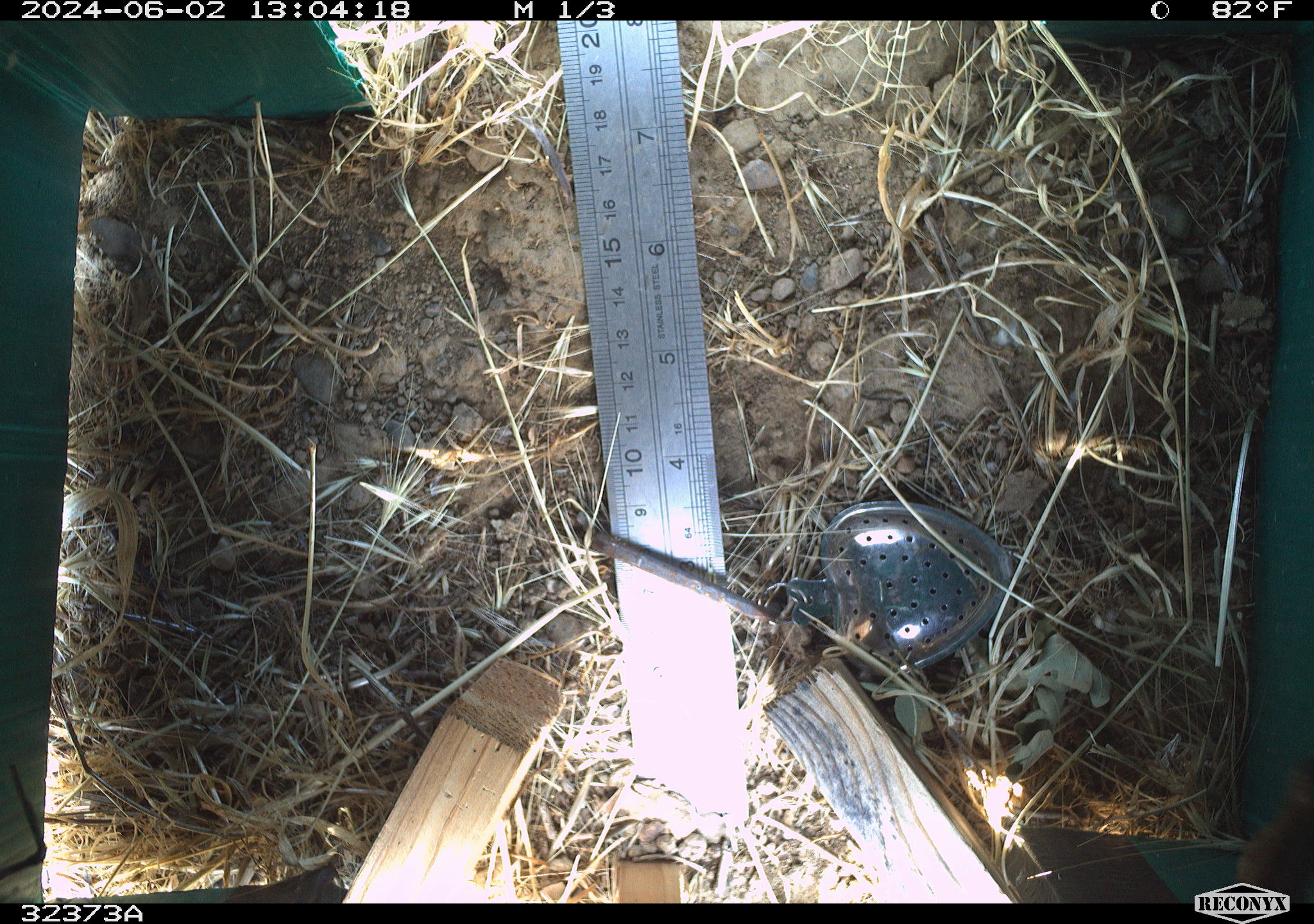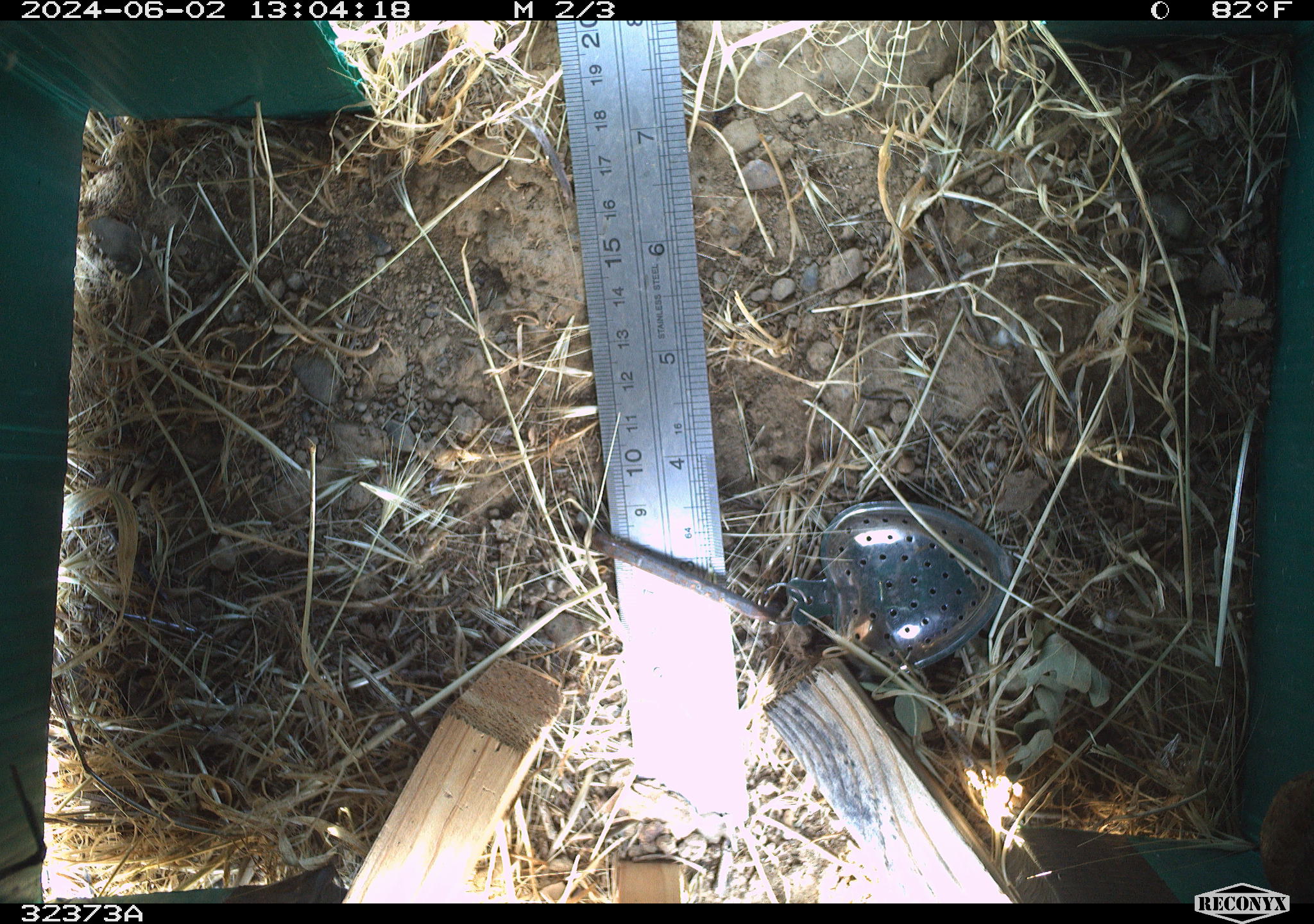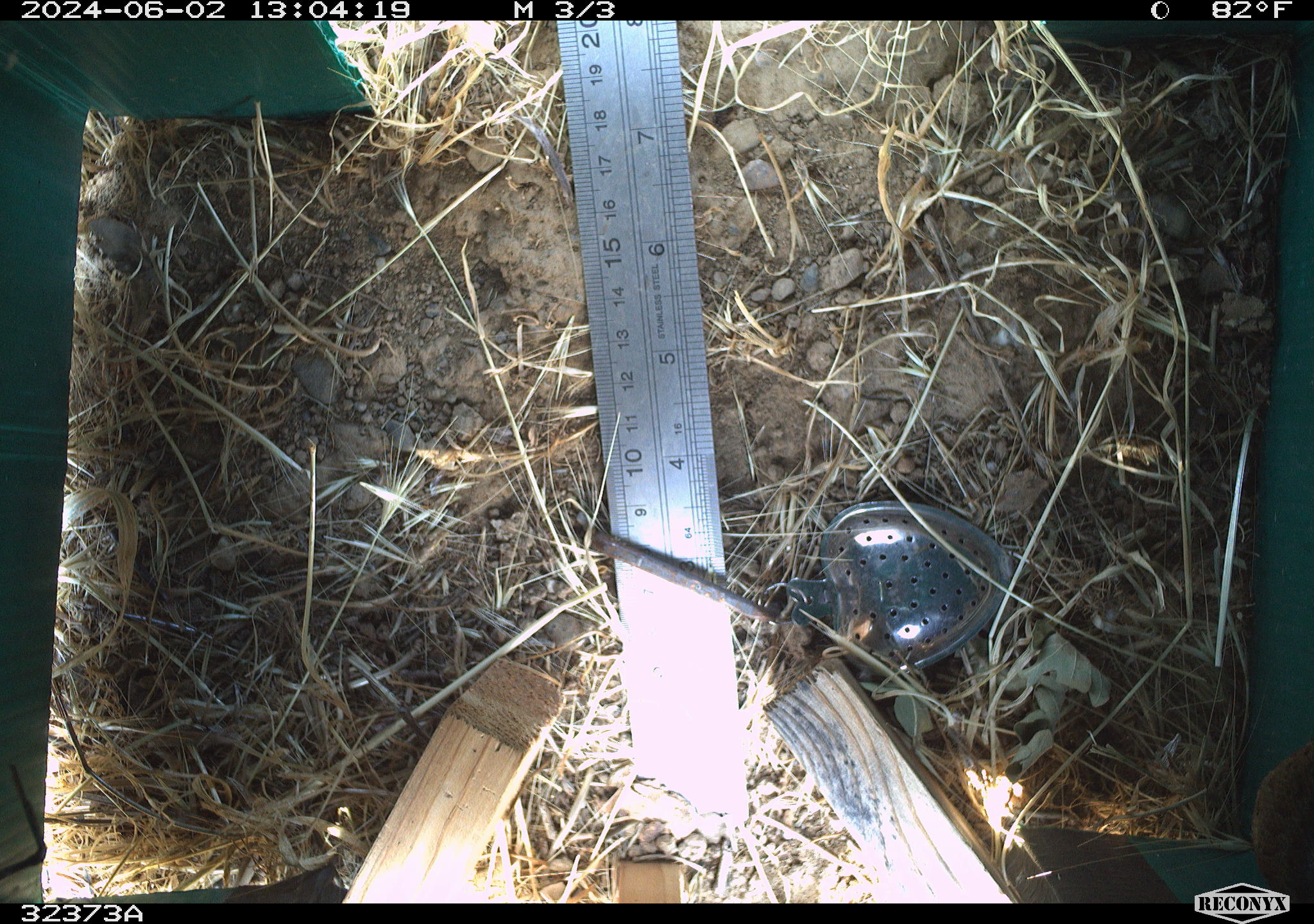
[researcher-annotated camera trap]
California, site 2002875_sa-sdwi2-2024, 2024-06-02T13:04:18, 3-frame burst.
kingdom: Animalia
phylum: Chordata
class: Reptilia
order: Squamata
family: Phrynosomatidae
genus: Sceloporus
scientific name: Sceloporus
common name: spiny lizards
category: sceloporus species